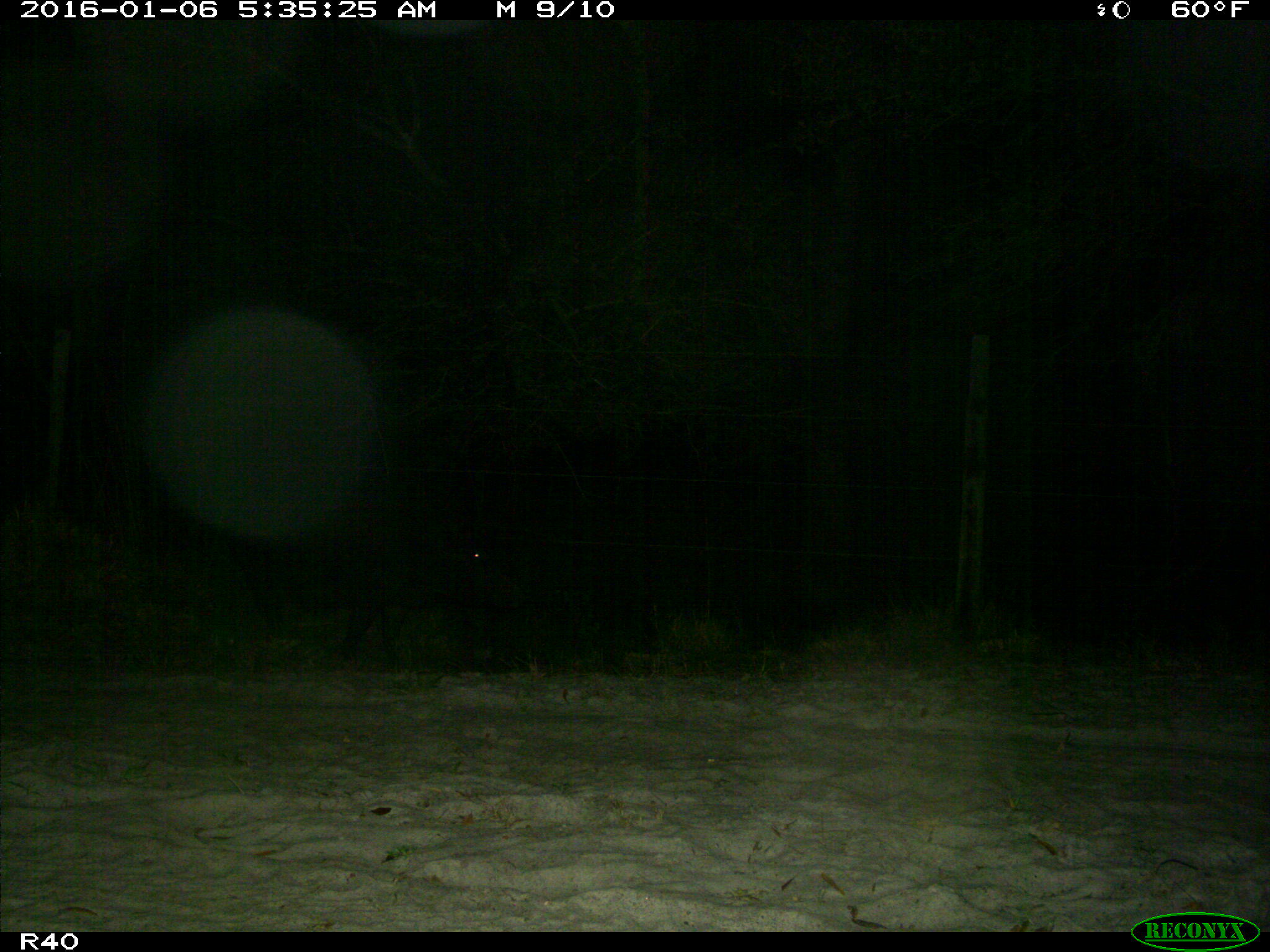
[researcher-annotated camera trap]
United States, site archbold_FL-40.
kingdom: Animalia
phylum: Chordata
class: Mammalia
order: Artiodactyla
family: Suidae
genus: Sus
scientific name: Sus scrofa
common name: wild boar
Sus scrofa (wild boar).